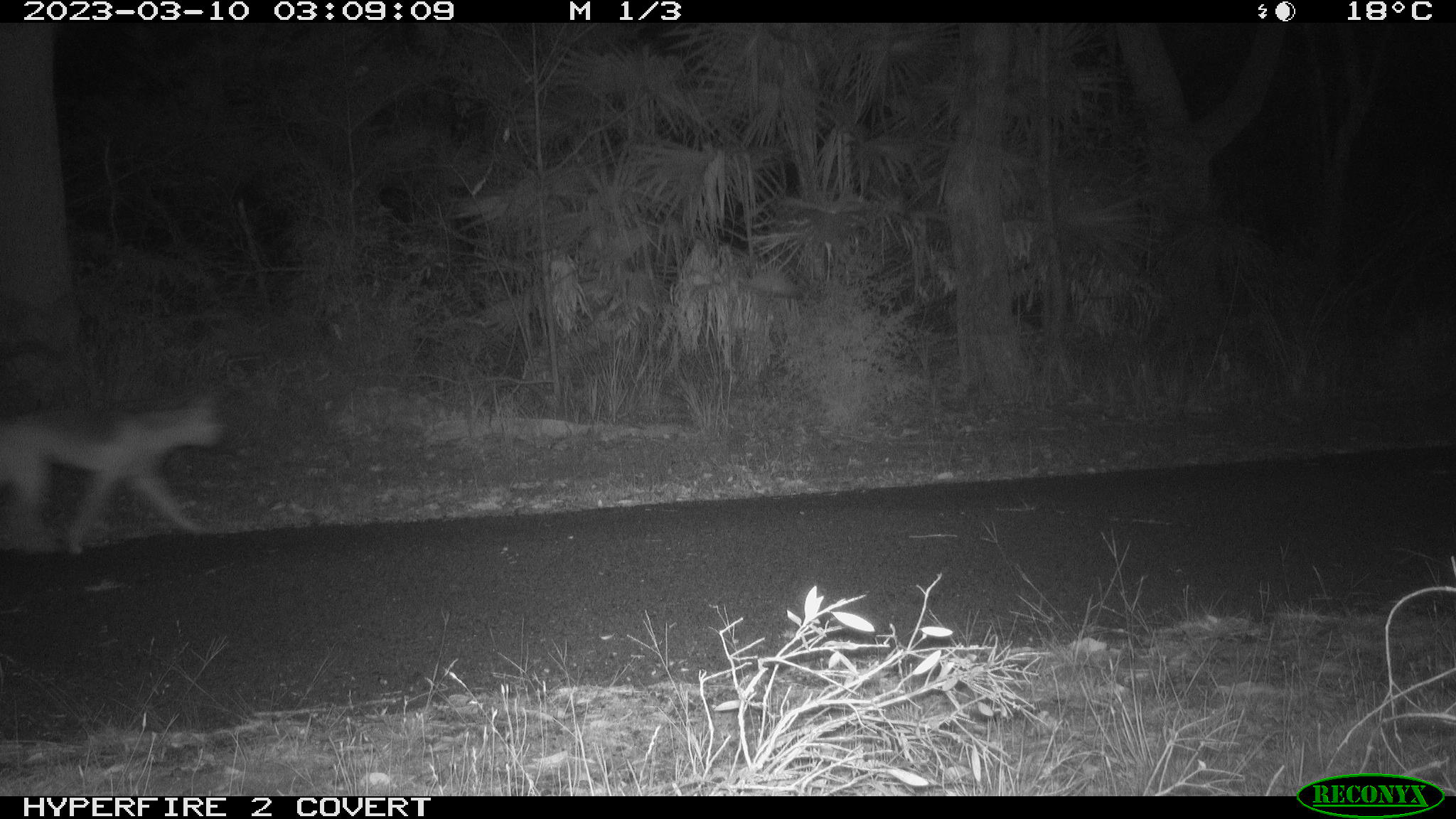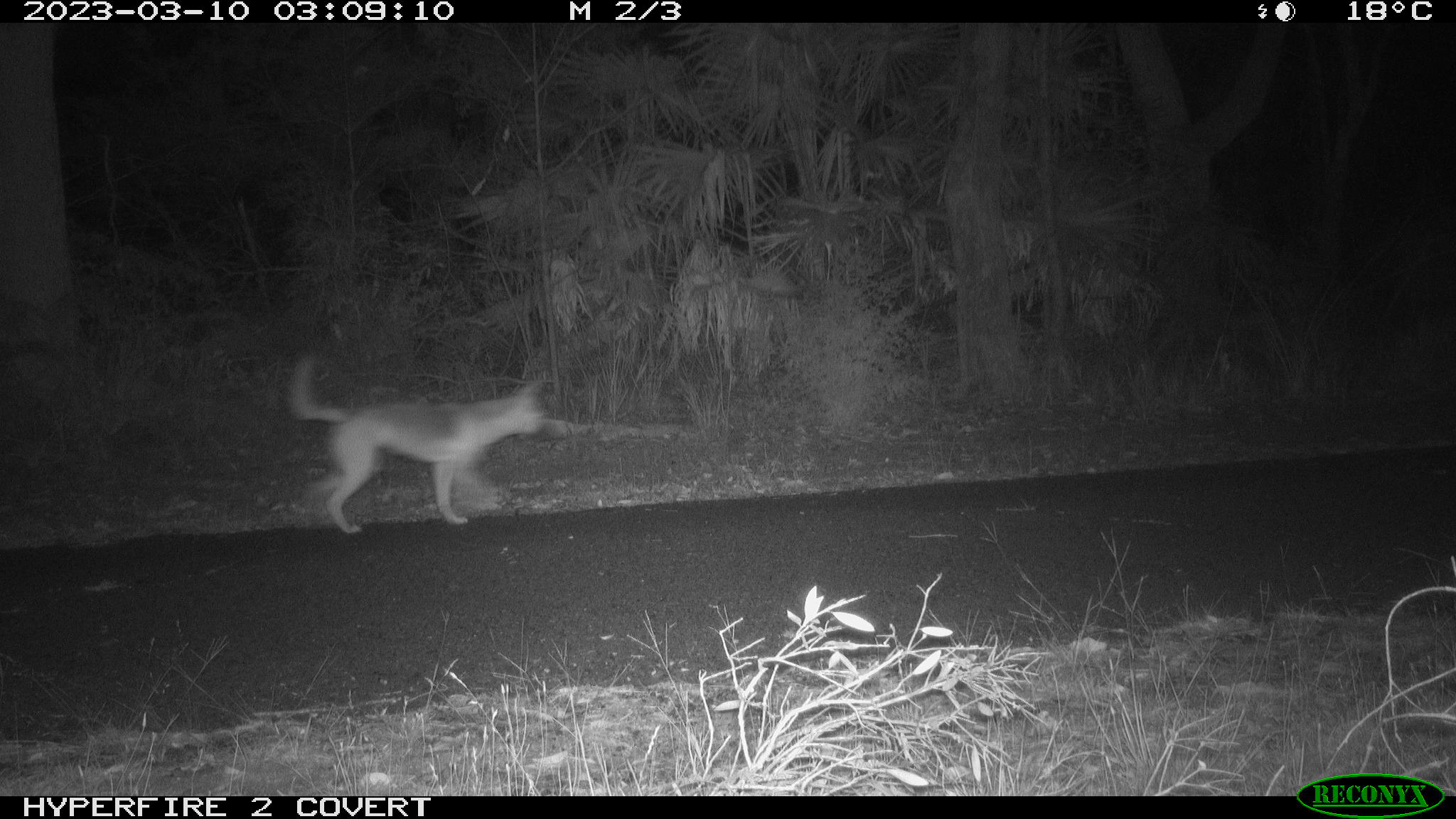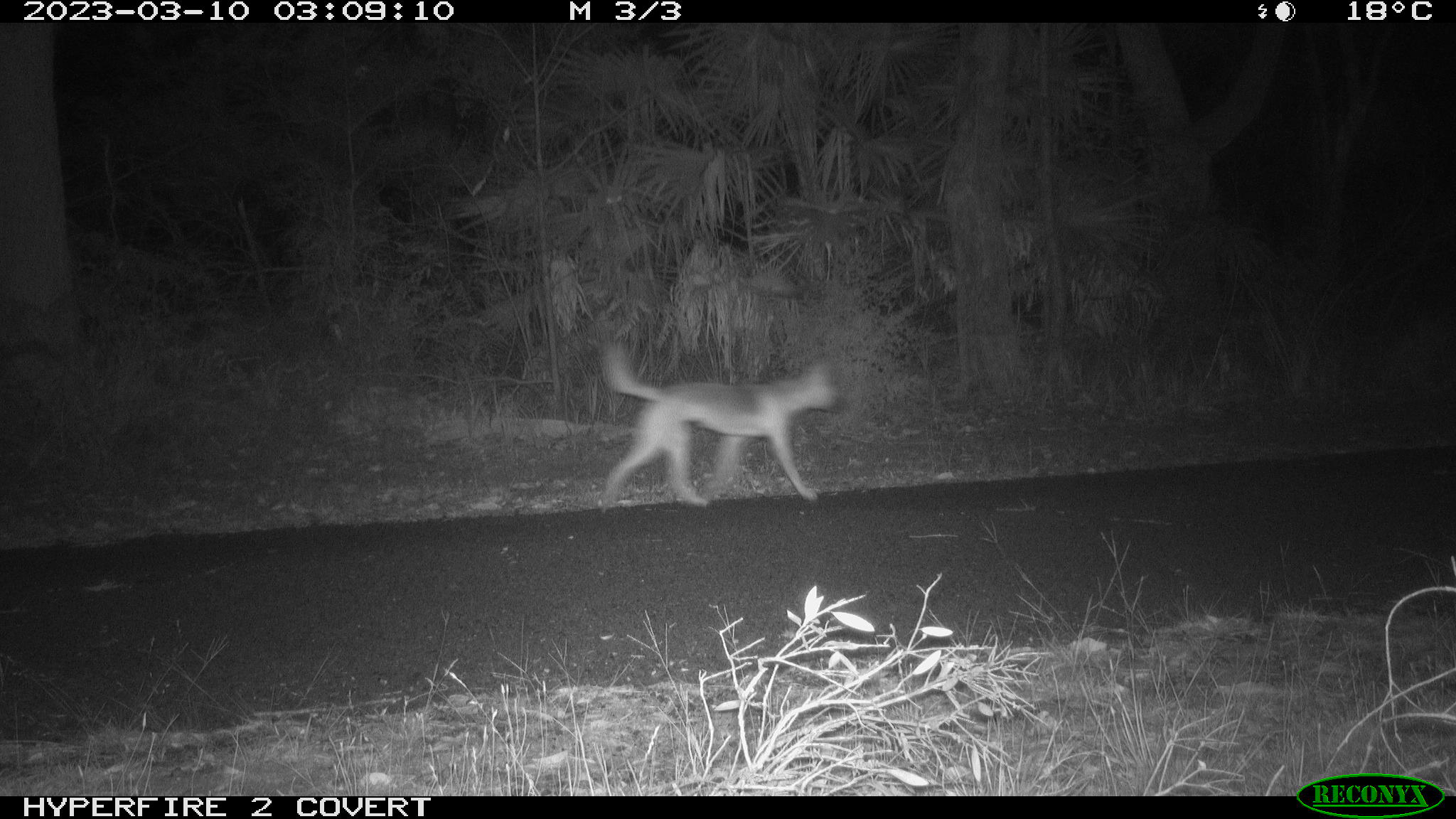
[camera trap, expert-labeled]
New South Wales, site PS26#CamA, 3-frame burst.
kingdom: Animalia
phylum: Chordata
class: Mammalia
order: Carnivora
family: Canidae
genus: Canis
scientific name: Canis familiaris dingo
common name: dingo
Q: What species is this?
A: Dingo (Canis familiaris dingo).